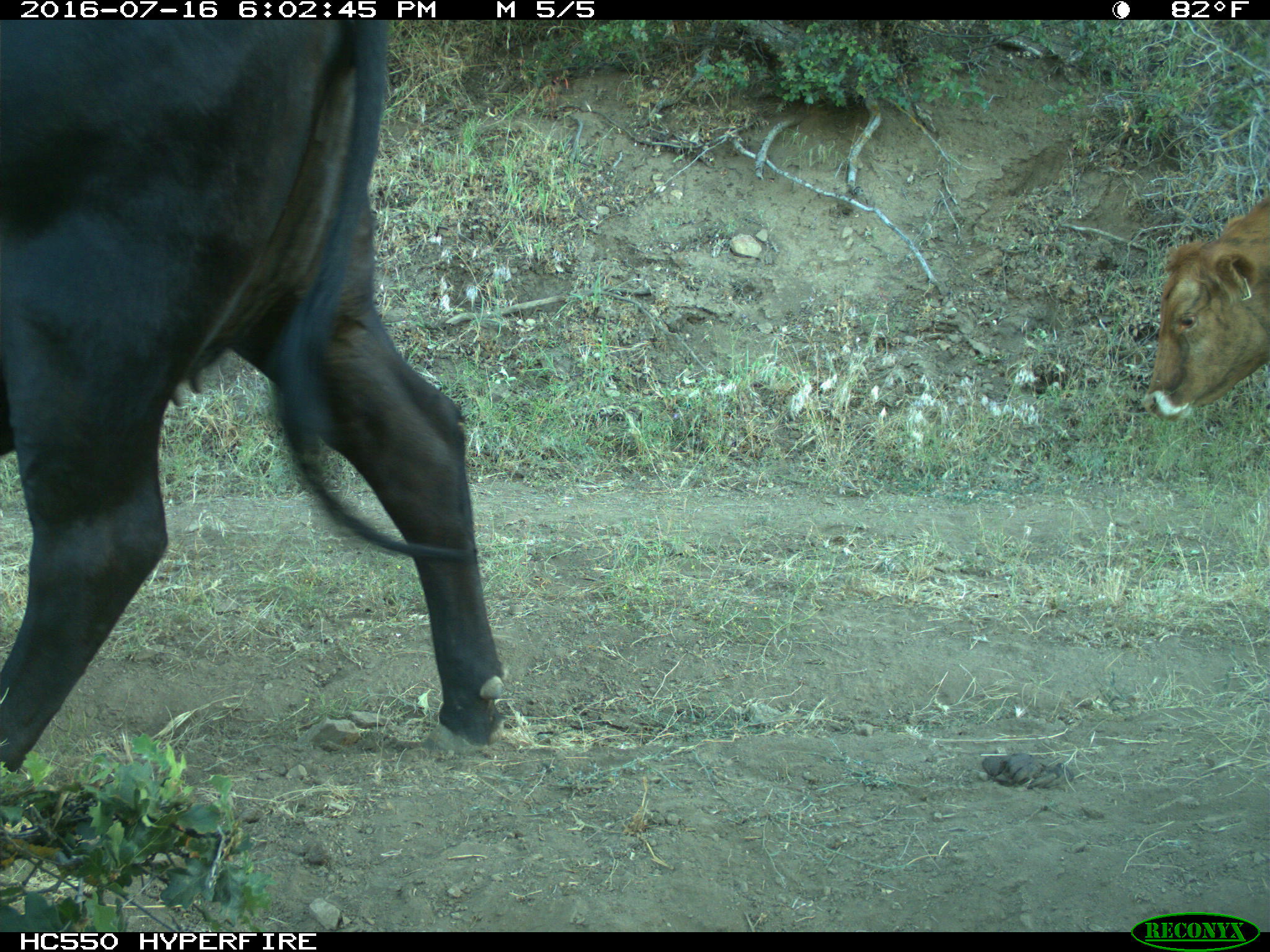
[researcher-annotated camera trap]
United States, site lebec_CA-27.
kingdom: Animalia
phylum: Chordata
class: Mammalia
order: Artiodactyla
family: Bovidae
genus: Bos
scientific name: Bos taurus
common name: domestic cow